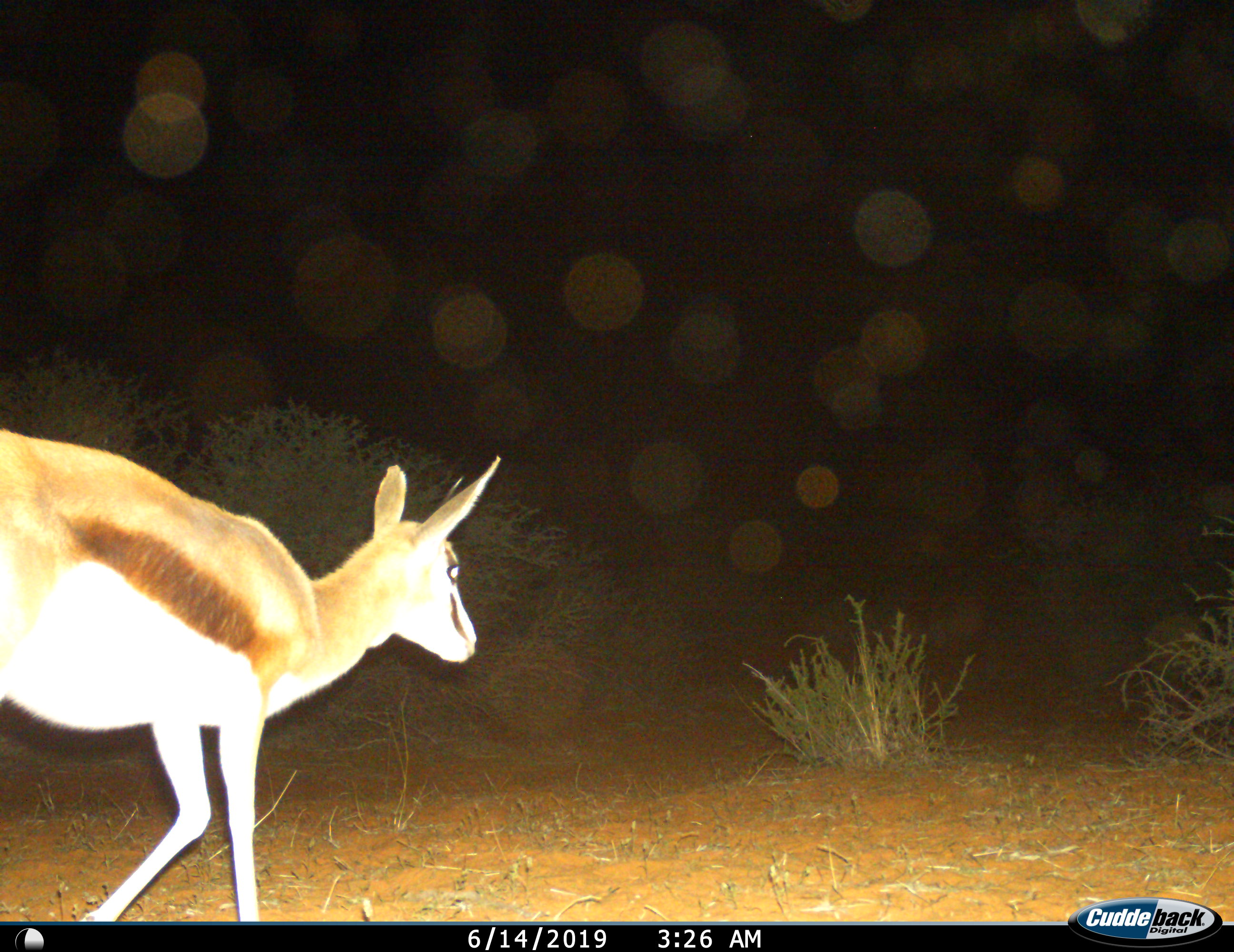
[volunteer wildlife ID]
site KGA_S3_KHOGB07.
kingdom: Animalia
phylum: Chordata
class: Mammalia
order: Artiodactyla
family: Bovidae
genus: Antidorcas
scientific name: Antidorcas marsupialis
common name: springbok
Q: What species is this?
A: Springbok (Antidorcas marsupialis).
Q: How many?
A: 1.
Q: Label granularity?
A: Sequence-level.